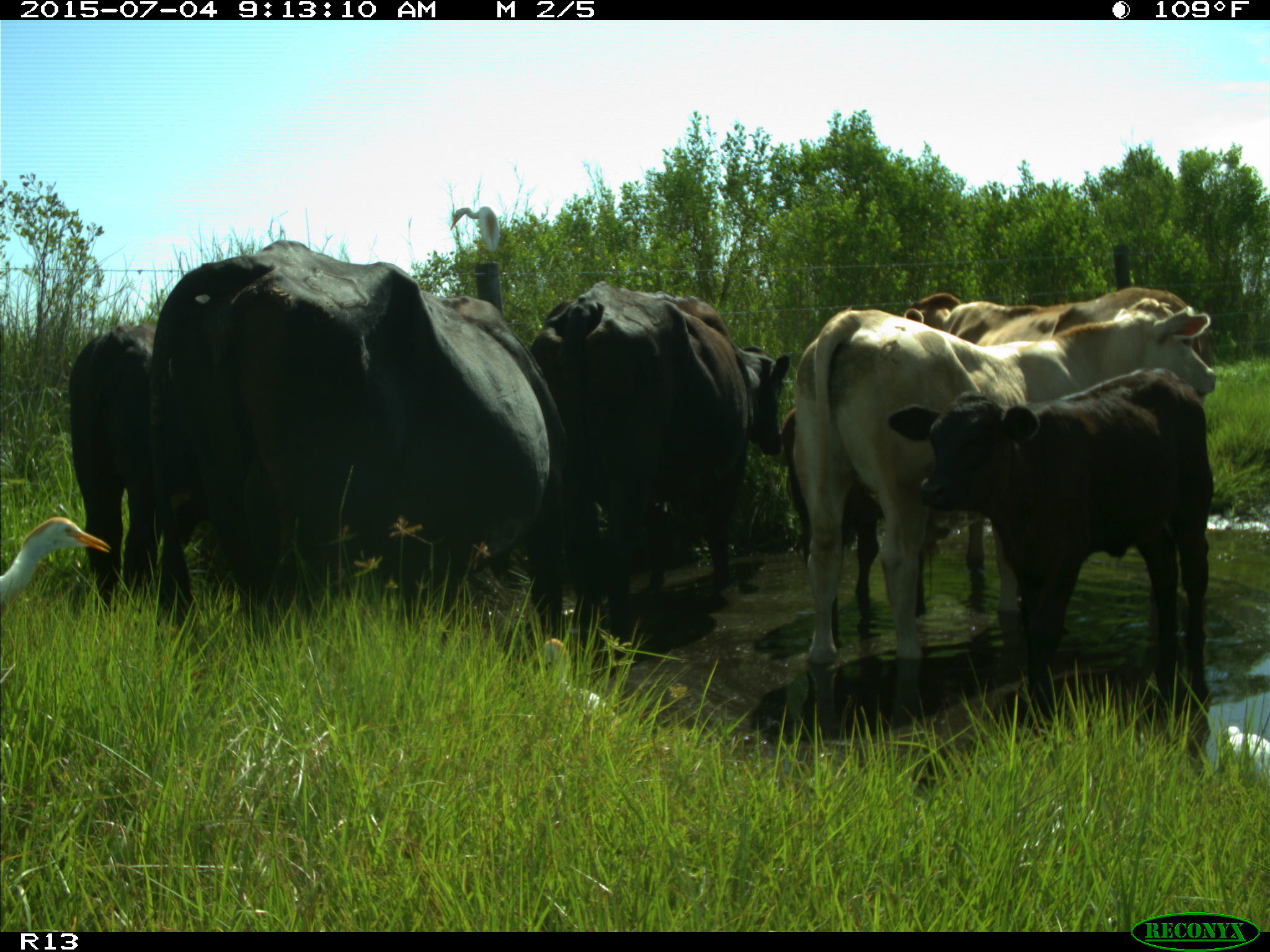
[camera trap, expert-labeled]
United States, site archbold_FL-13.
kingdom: Animalia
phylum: Chordata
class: Mammalia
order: Artiodactyla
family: Bovidae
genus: Bos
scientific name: Bos taurus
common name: domestic cow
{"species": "Bos taurus (domestic cow)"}